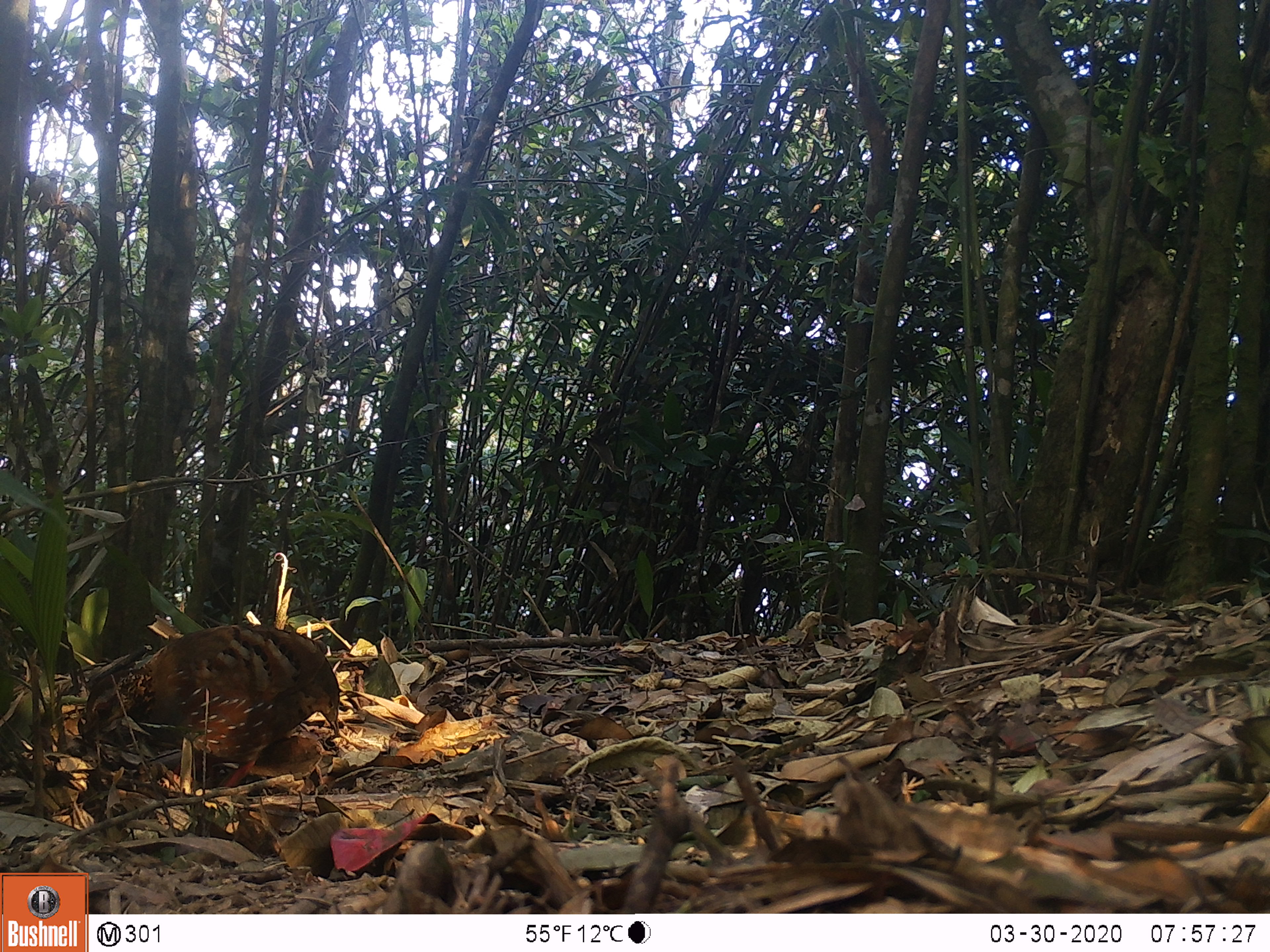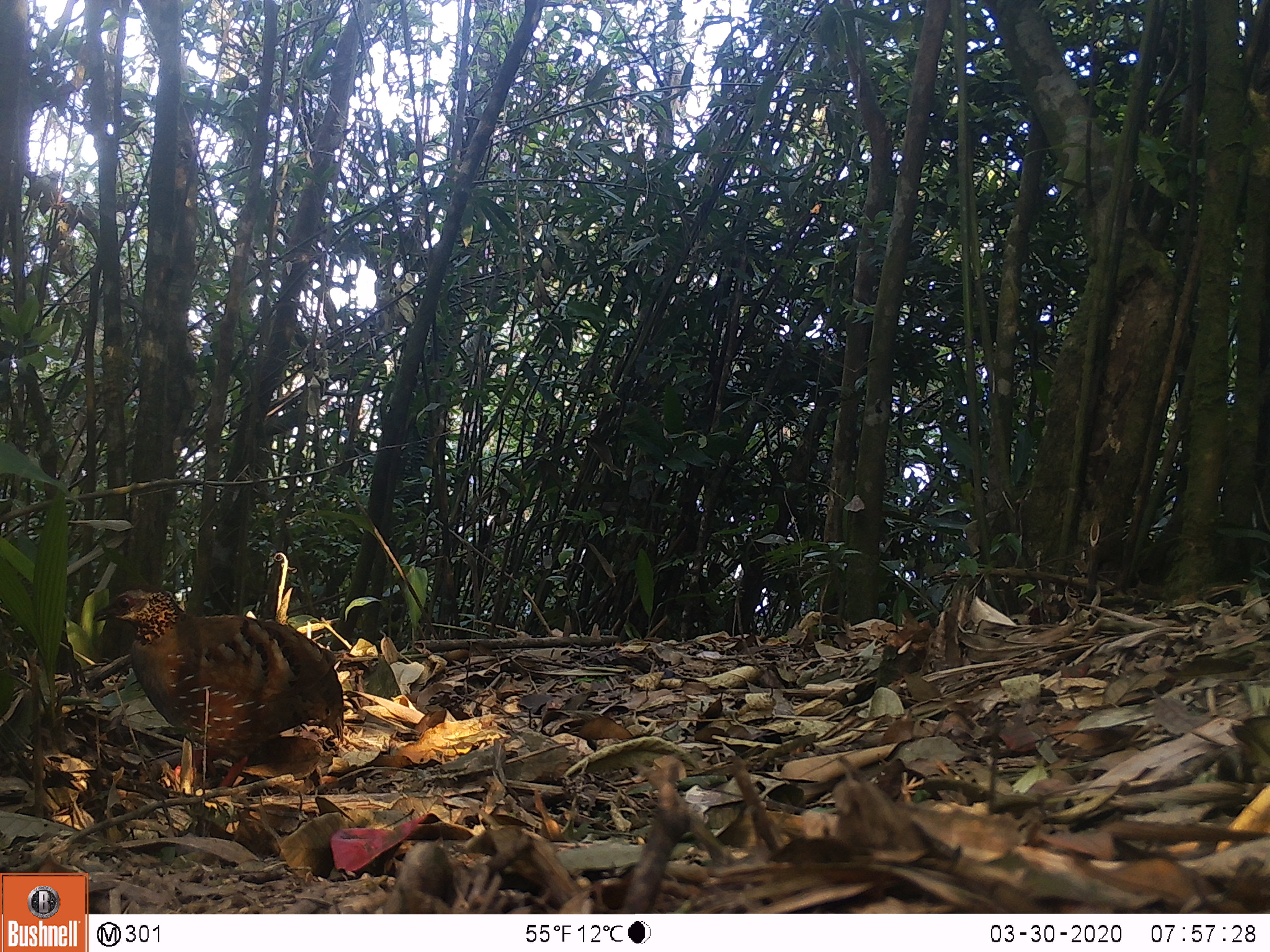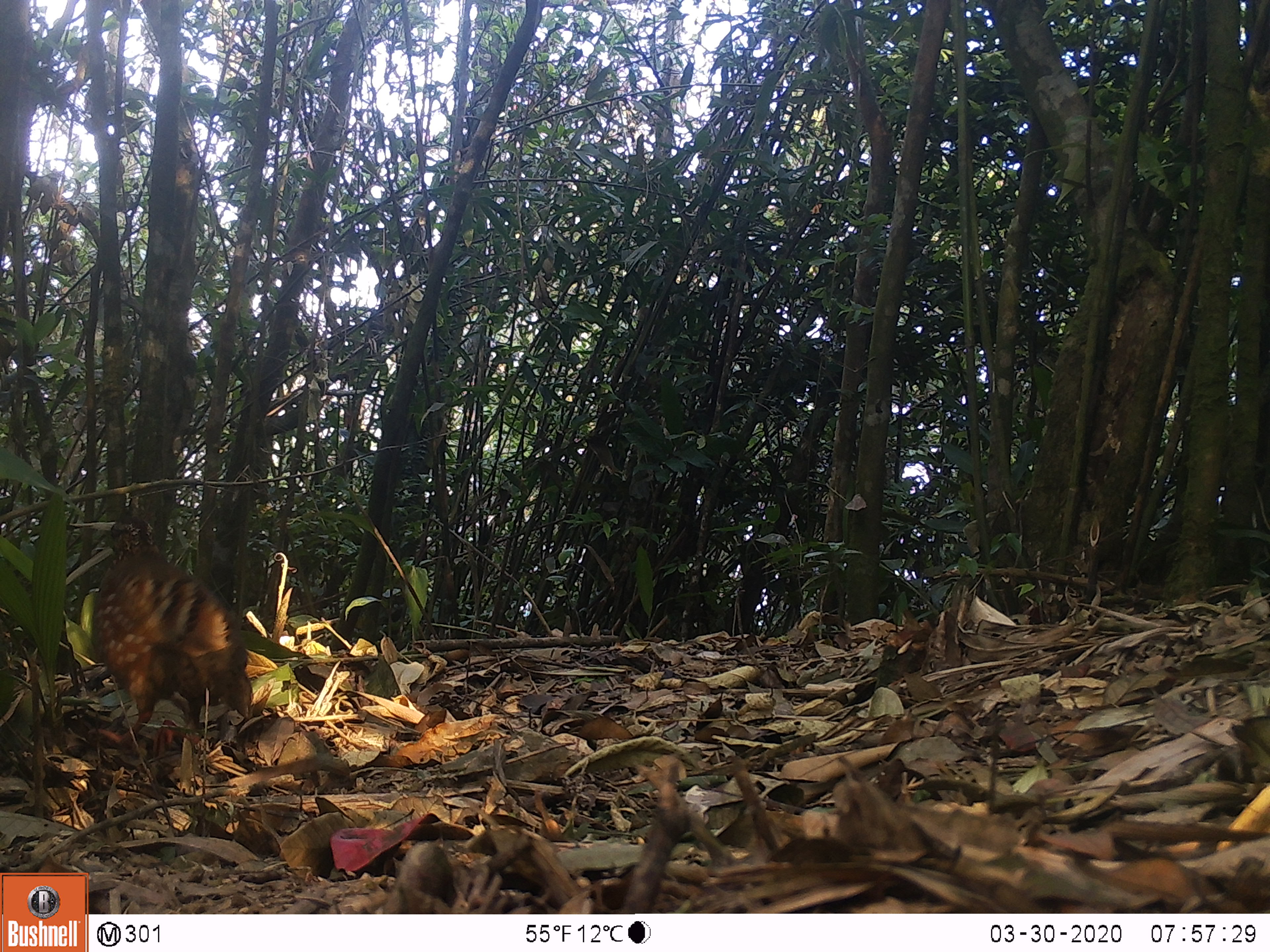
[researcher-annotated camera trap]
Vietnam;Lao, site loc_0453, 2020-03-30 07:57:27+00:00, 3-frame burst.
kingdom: Animalia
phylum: Chordata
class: Aves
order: Galliformes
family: Phasianidae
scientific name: Phasianidae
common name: partridge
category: unidentified partridge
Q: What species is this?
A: Unidentified partridge (partridge) (Phasianidae).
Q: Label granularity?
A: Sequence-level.